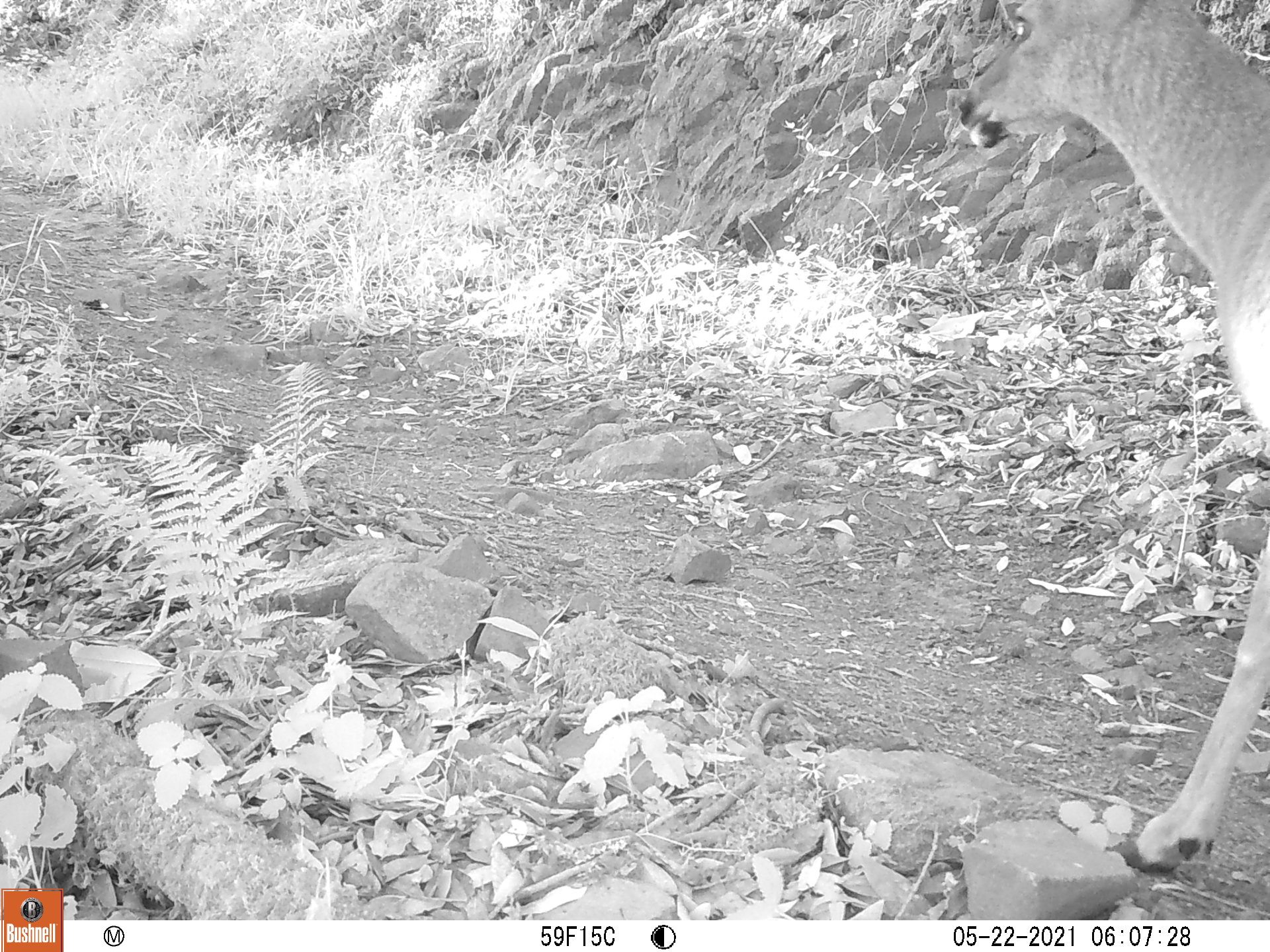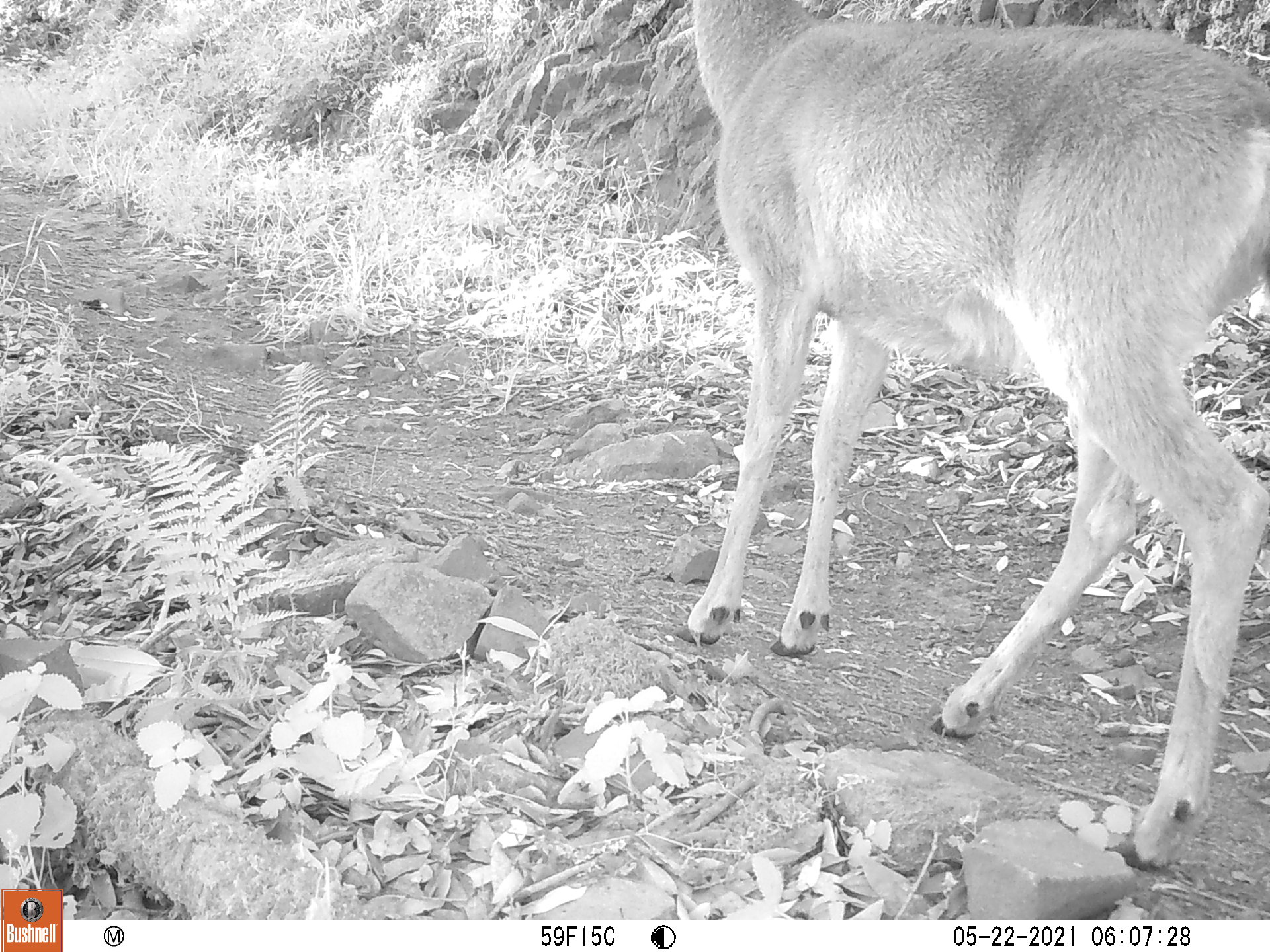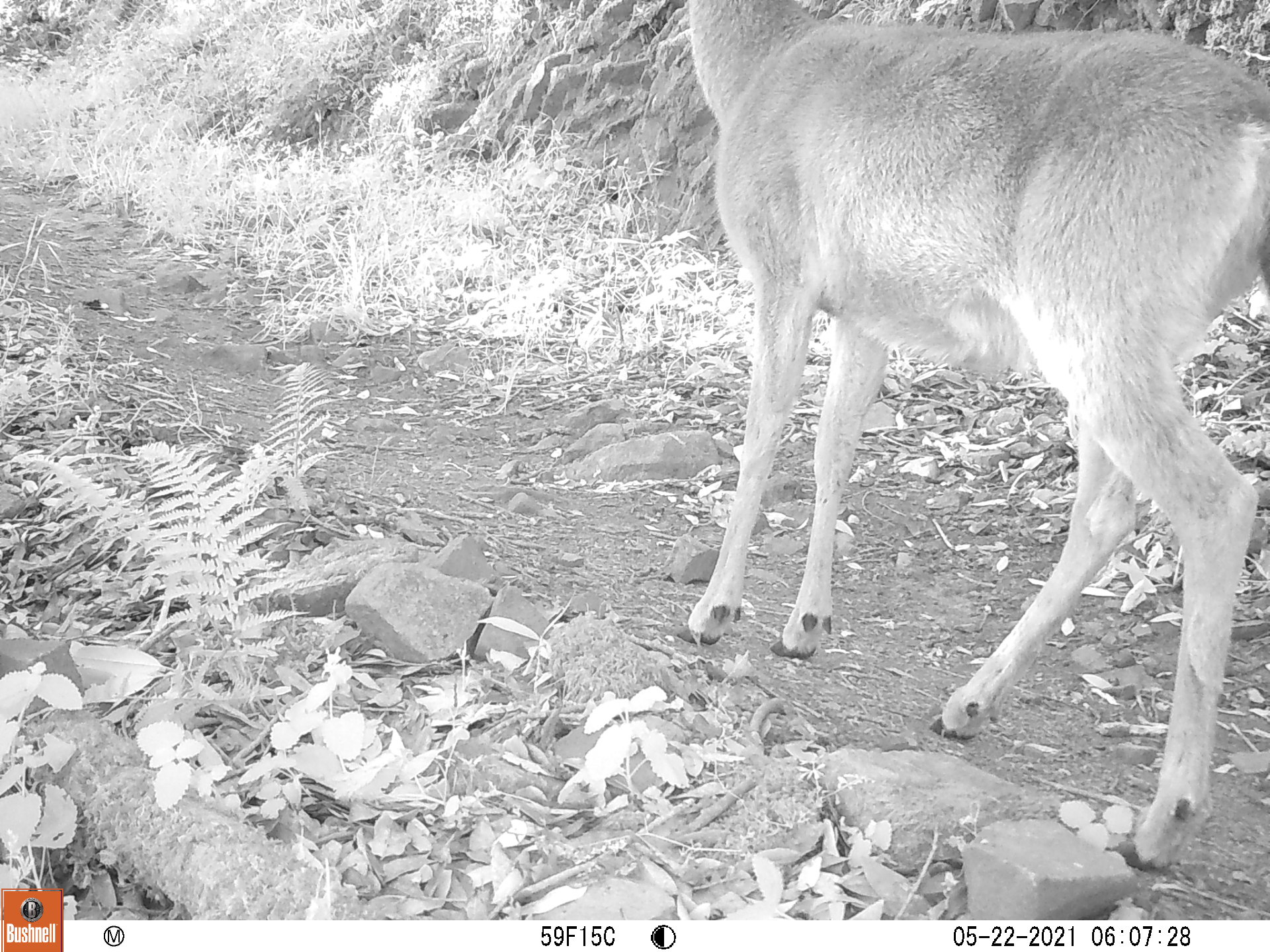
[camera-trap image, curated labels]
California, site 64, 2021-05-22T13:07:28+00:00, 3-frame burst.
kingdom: Animalia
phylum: Chordata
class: Mammalia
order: Artiodactyla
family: Cervidae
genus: Odocoileus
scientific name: Odocoileus hemionus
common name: mule deer